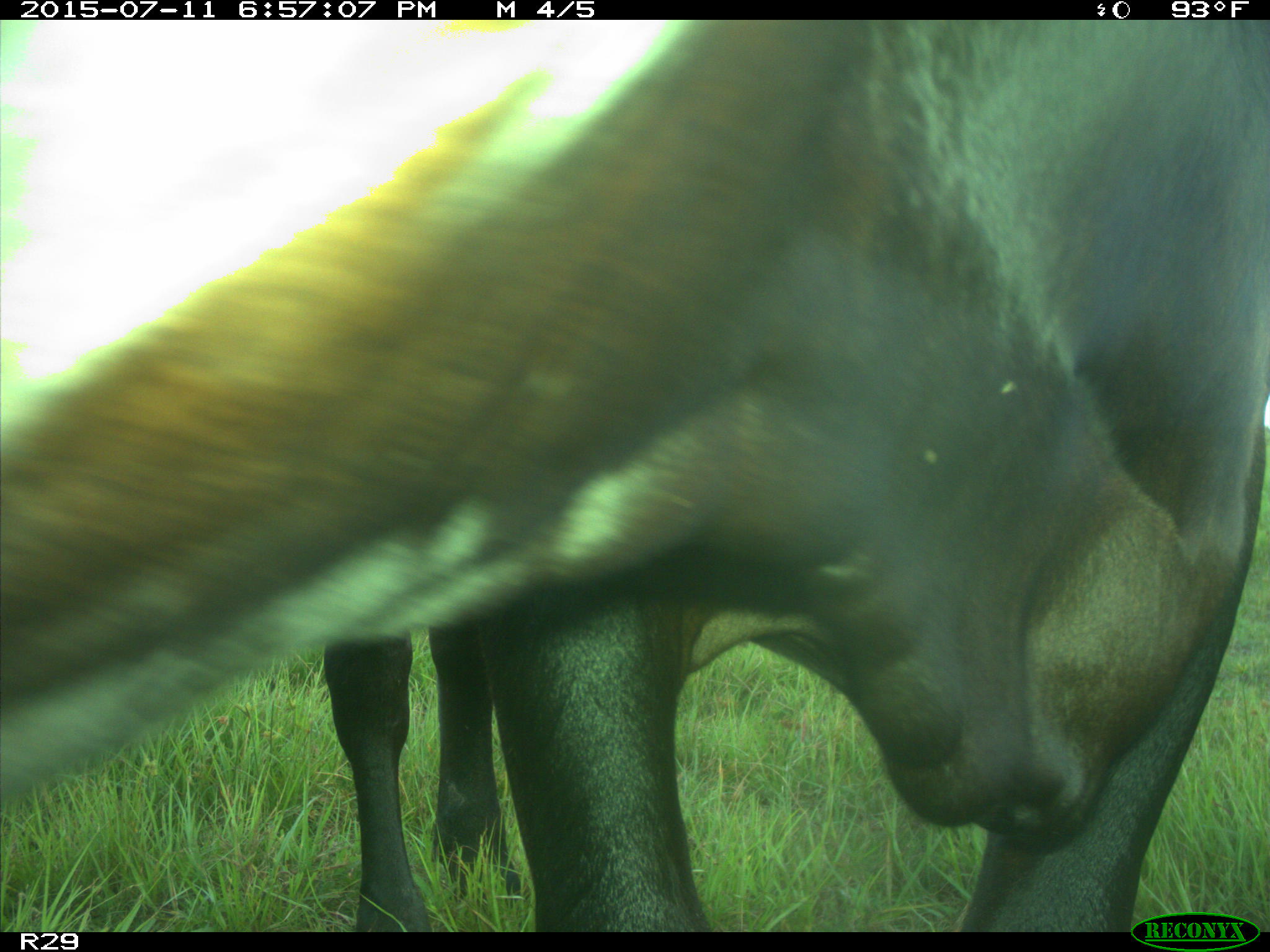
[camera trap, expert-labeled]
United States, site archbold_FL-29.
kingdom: Animalia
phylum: Chordata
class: Mammalia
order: Artiodactyla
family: Bovidae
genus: Bos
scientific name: Bos taurus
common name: domestic cow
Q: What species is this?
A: Bos taurus (domestic cow).